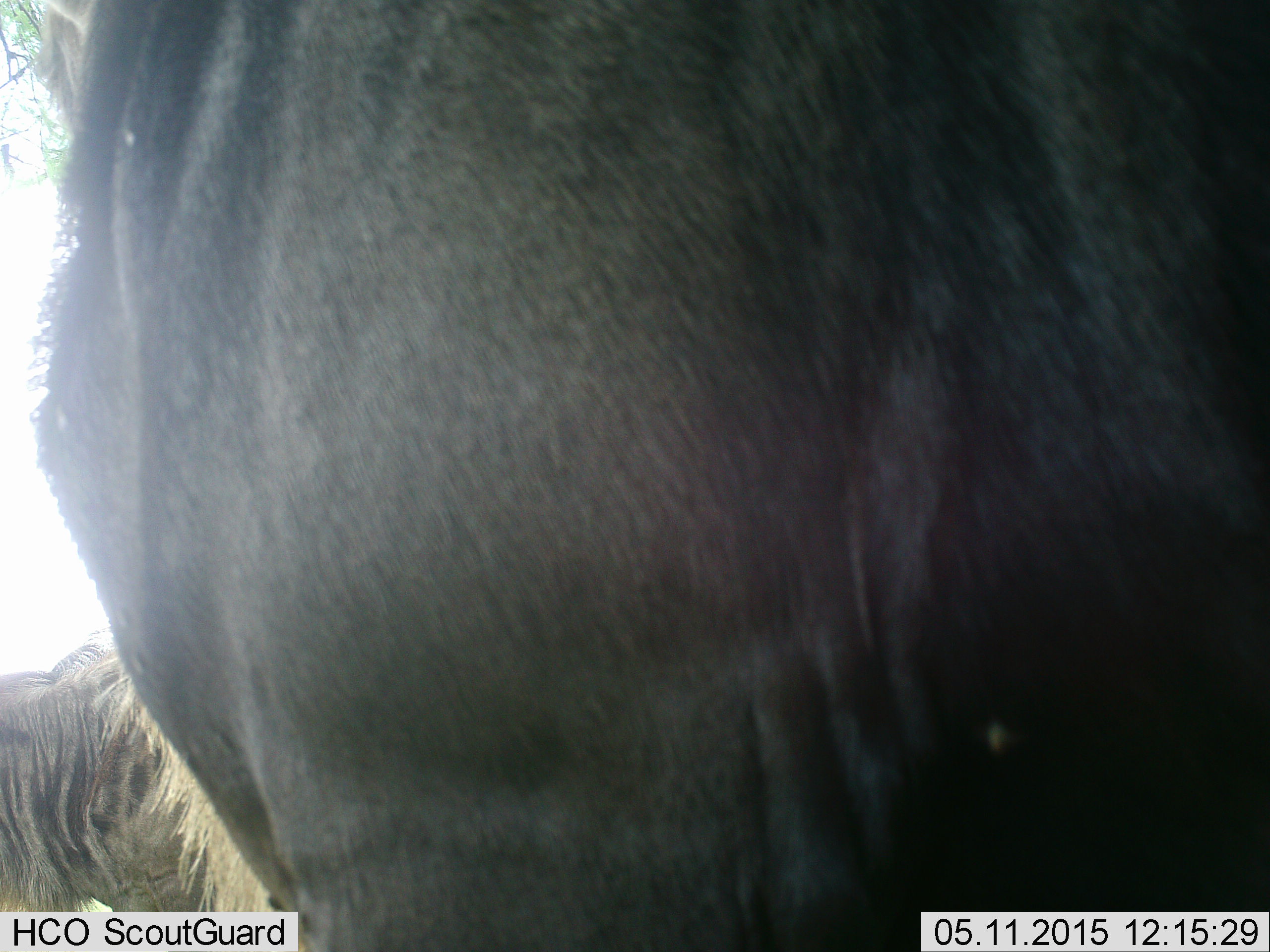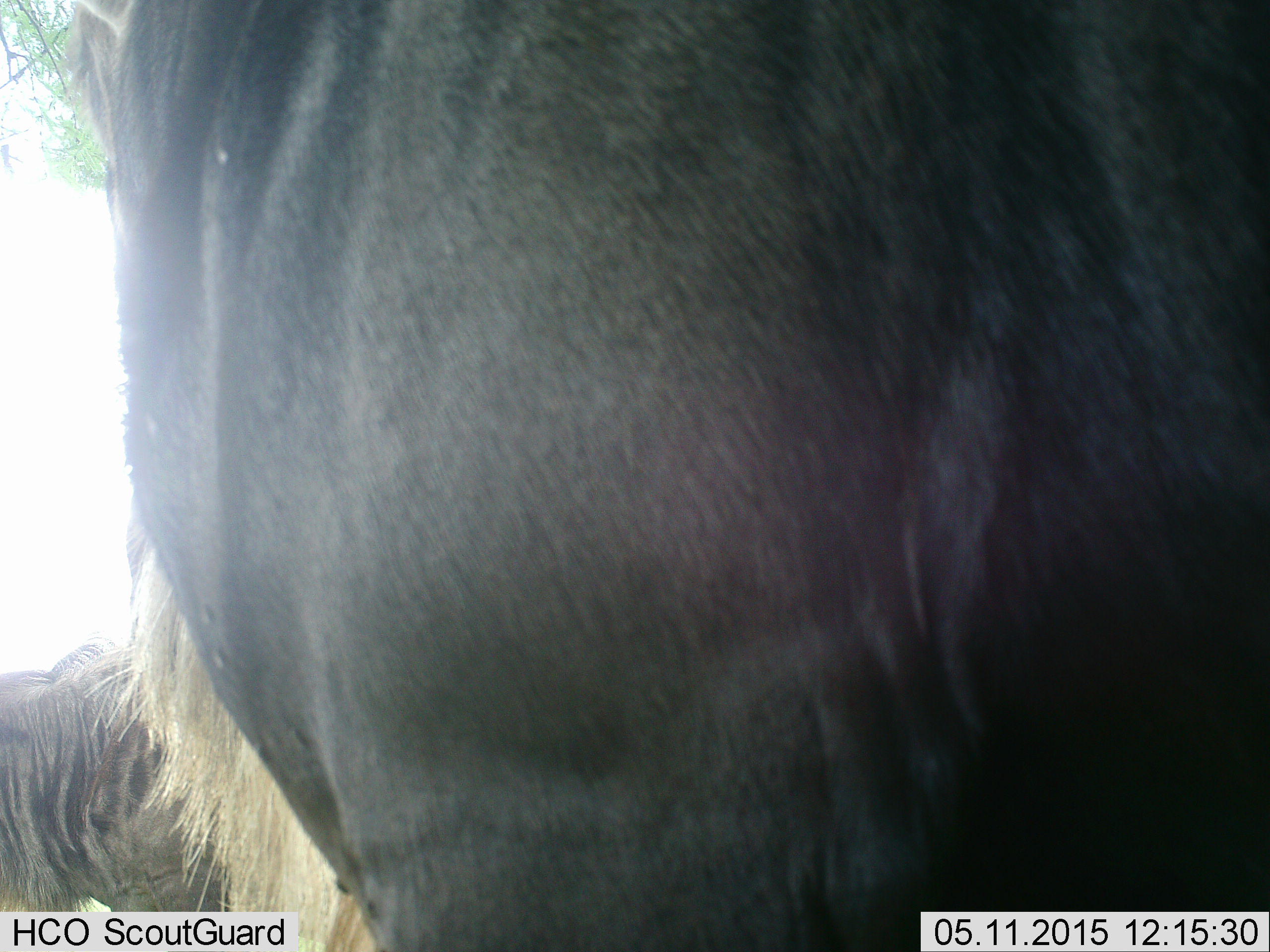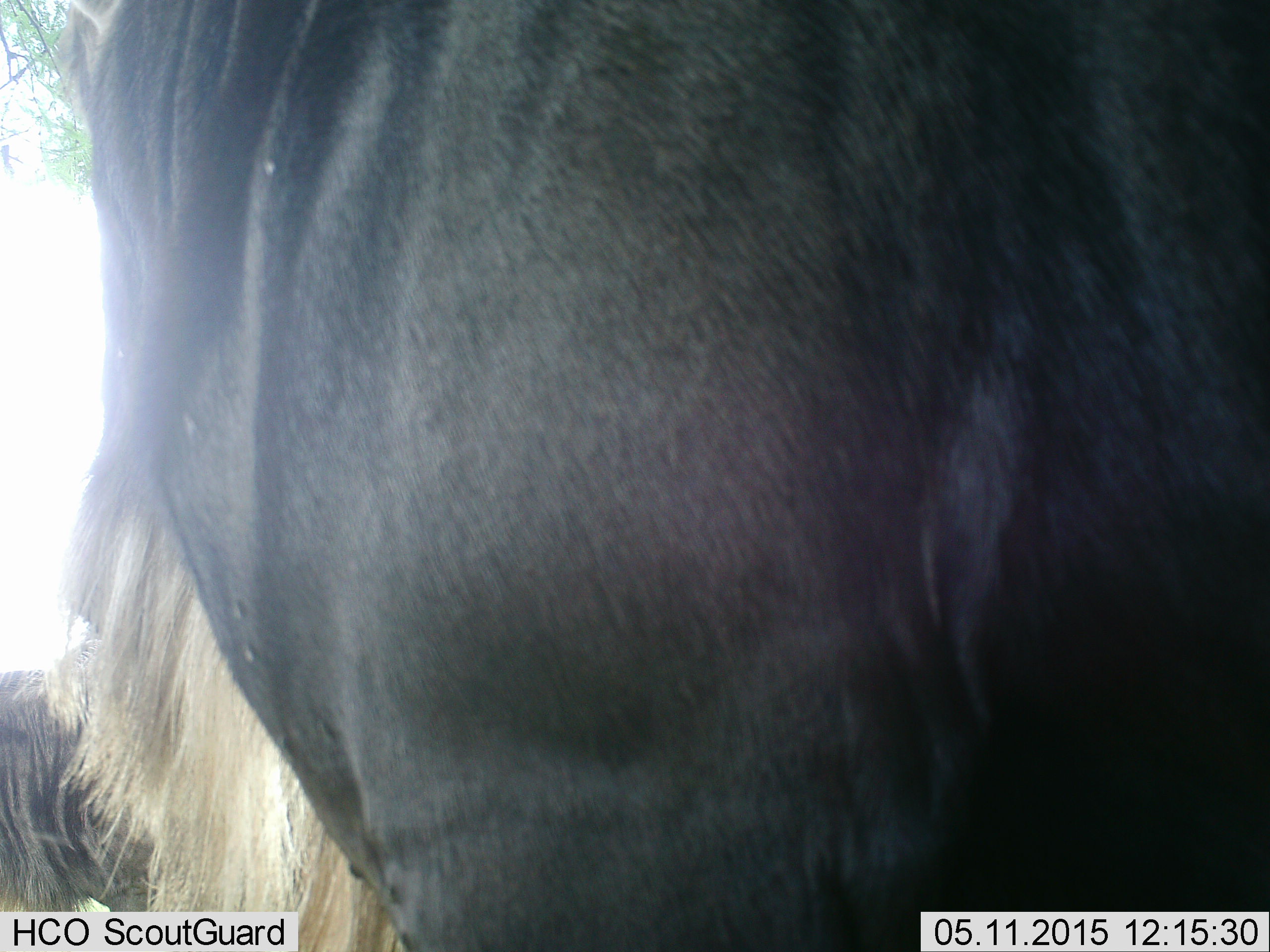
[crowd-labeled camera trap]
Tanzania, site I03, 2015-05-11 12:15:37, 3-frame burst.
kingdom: Animalia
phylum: Chordata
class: Mammalia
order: Artiodactyla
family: Bovidae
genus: Connochaetes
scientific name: Connochaetes taurinus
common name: blue wildebeest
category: wildebeest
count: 2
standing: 90%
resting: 20%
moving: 0%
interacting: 0%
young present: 0%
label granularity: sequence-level